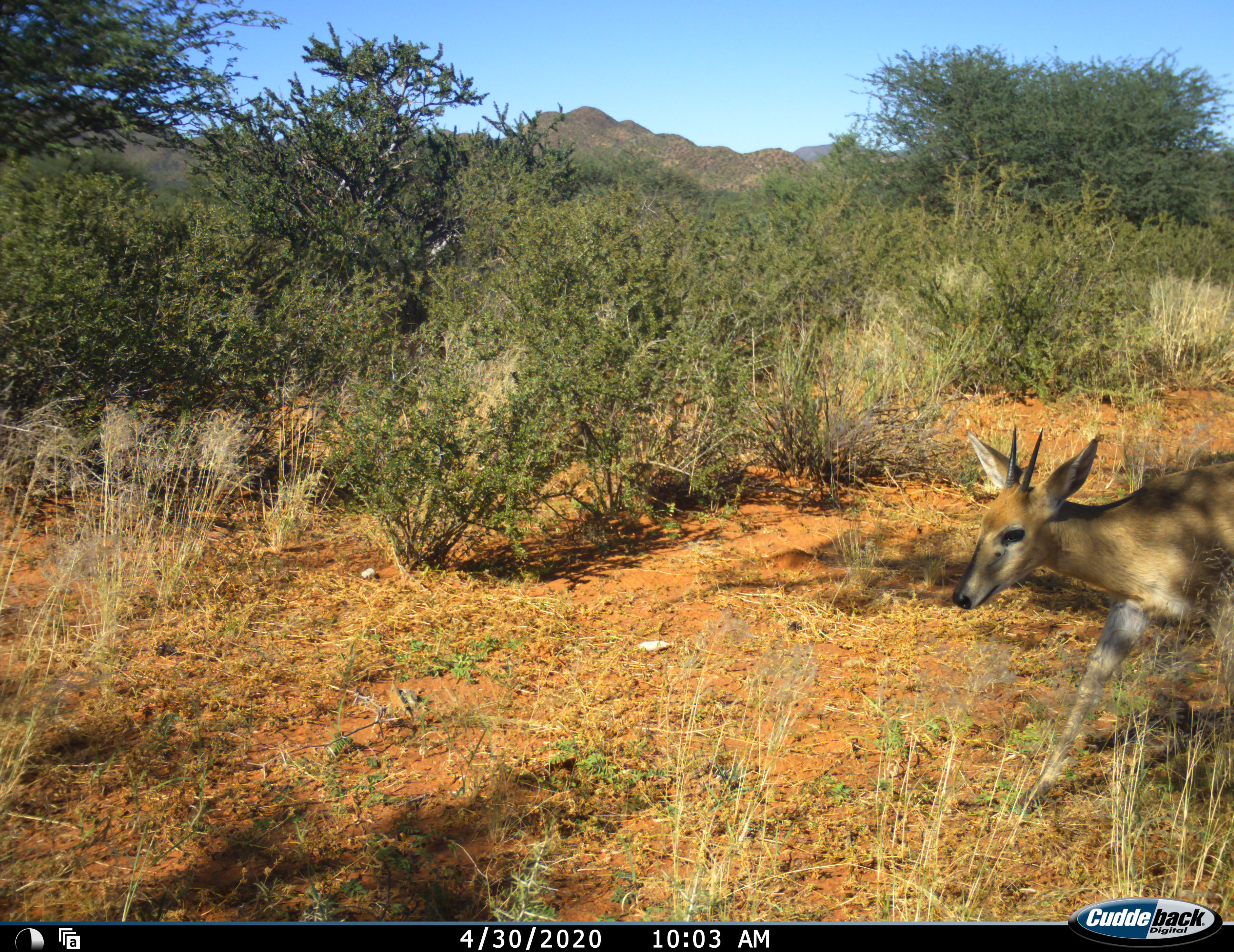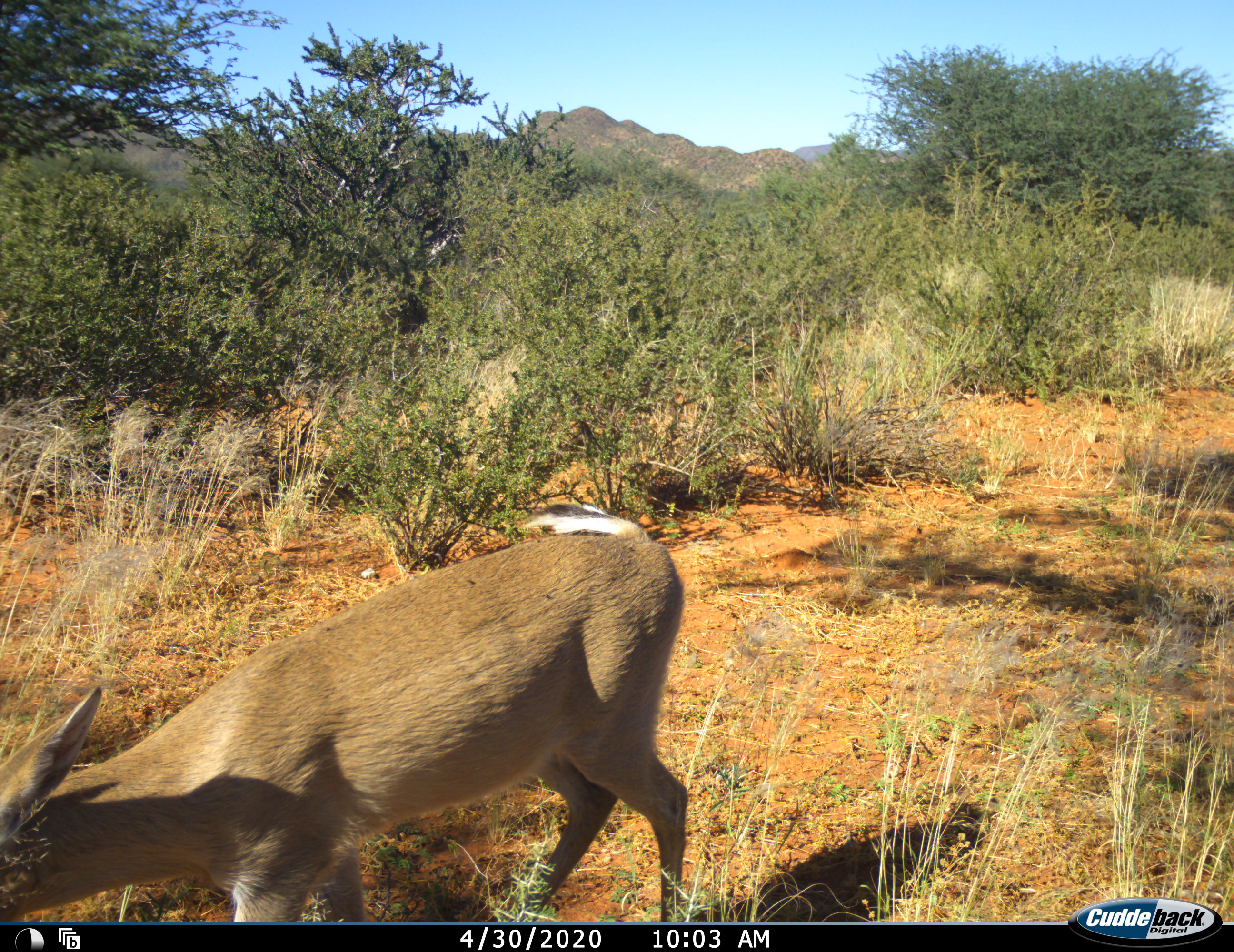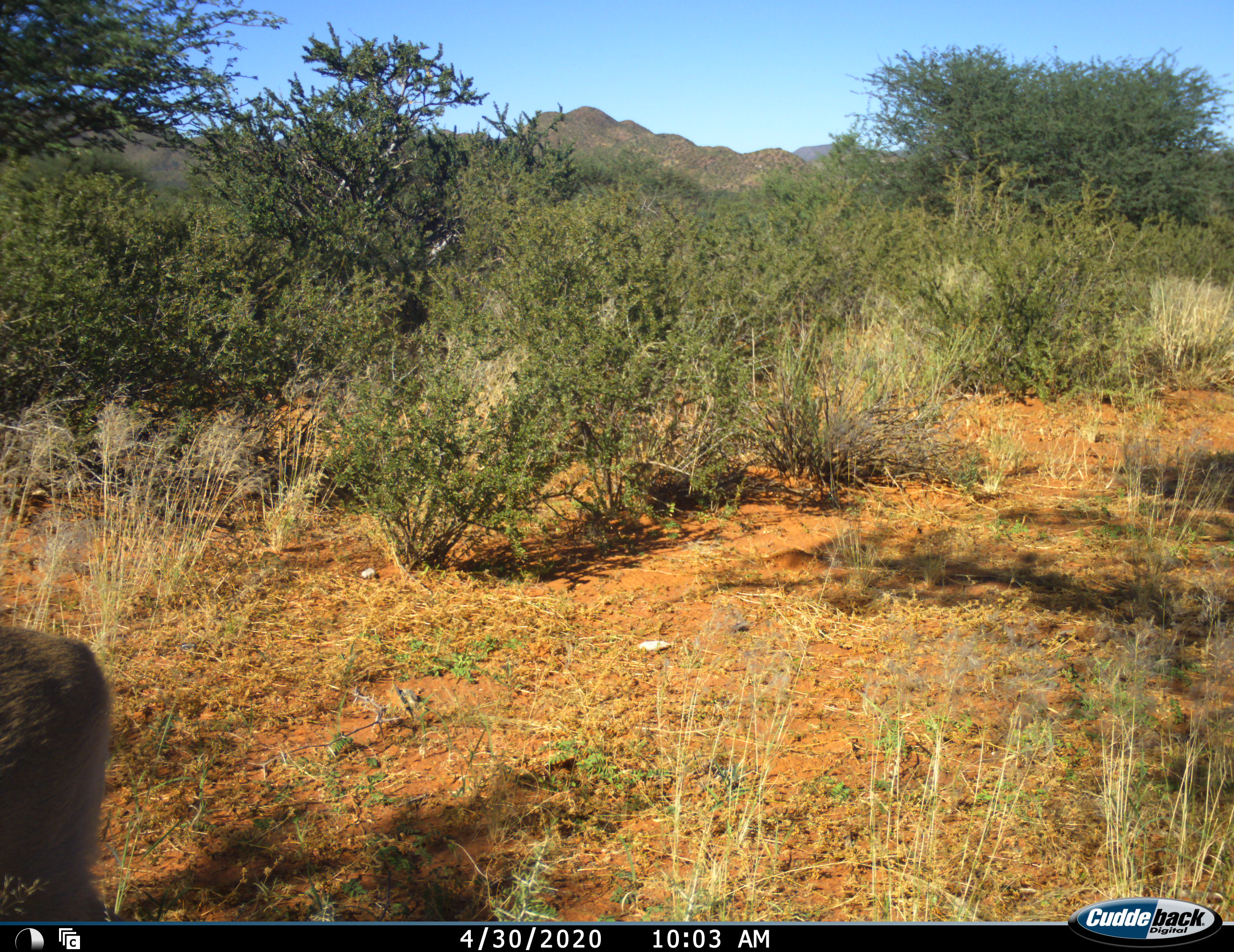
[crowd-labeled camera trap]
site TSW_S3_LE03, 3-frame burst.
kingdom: Animalia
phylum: Chordata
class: Mammalia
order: Artiodactyla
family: Bovidae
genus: Sylvicapra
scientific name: Sylvicapra grimmia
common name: common duiker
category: duikercommongrey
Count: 1.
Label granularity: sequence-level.